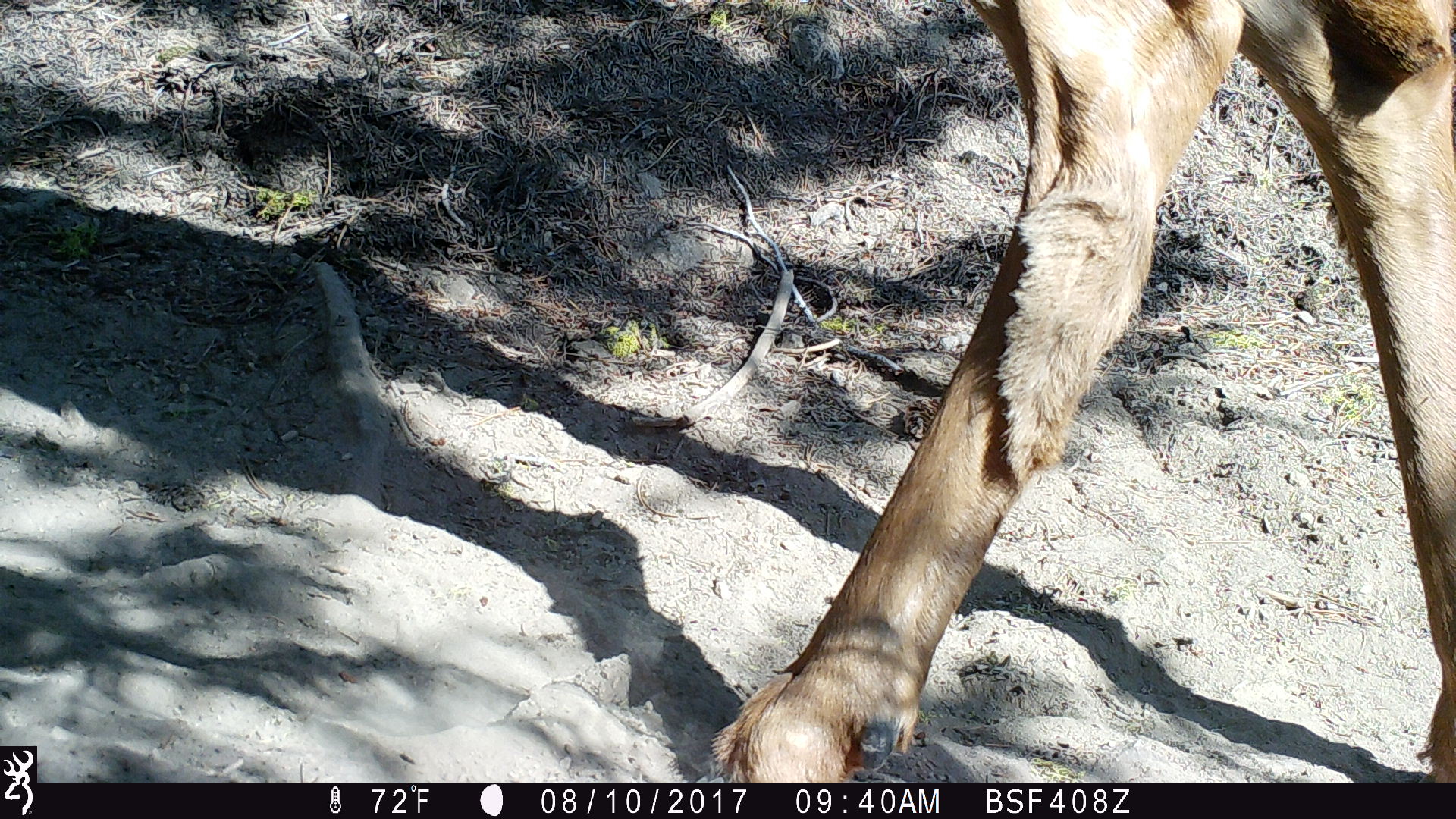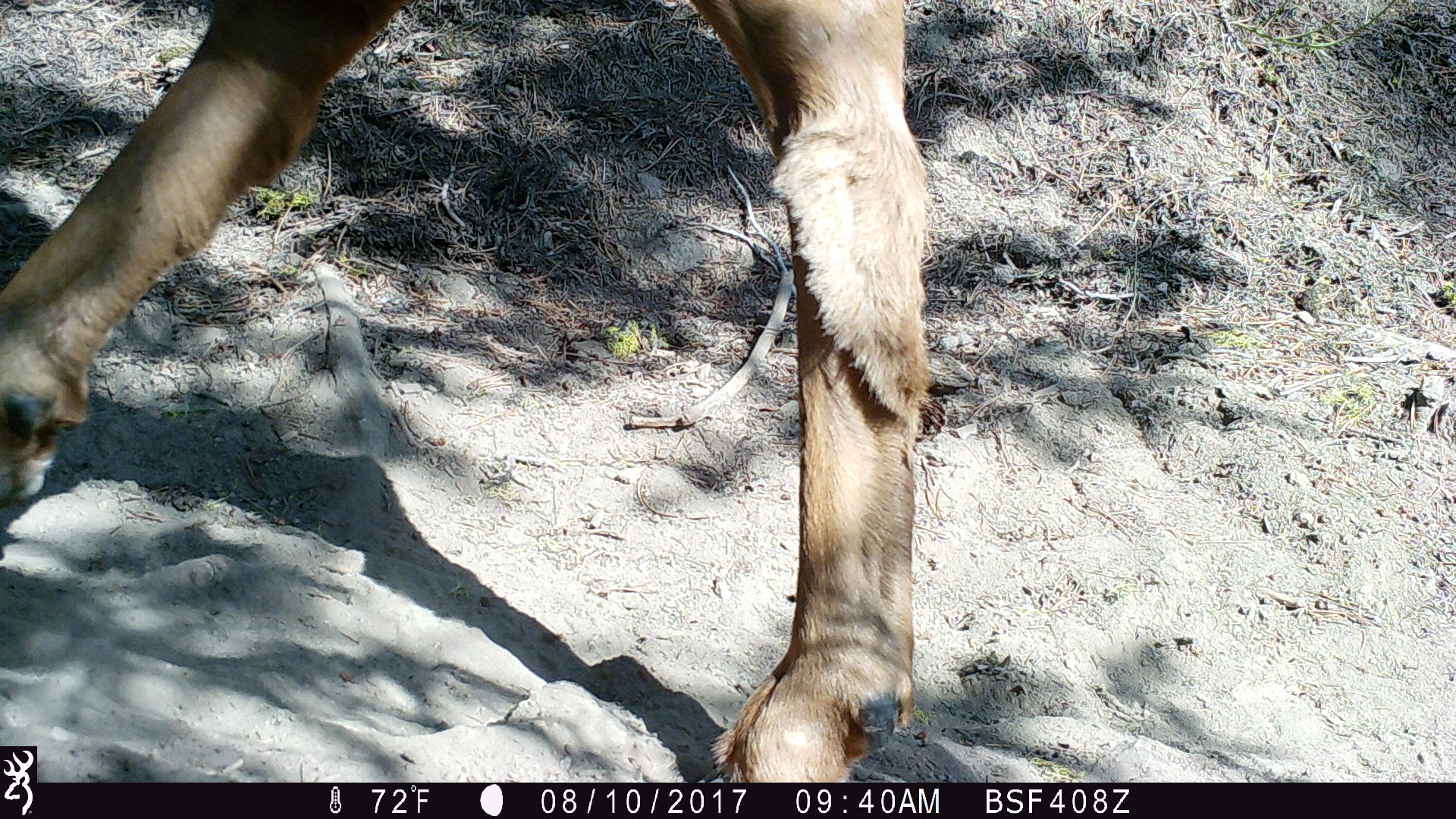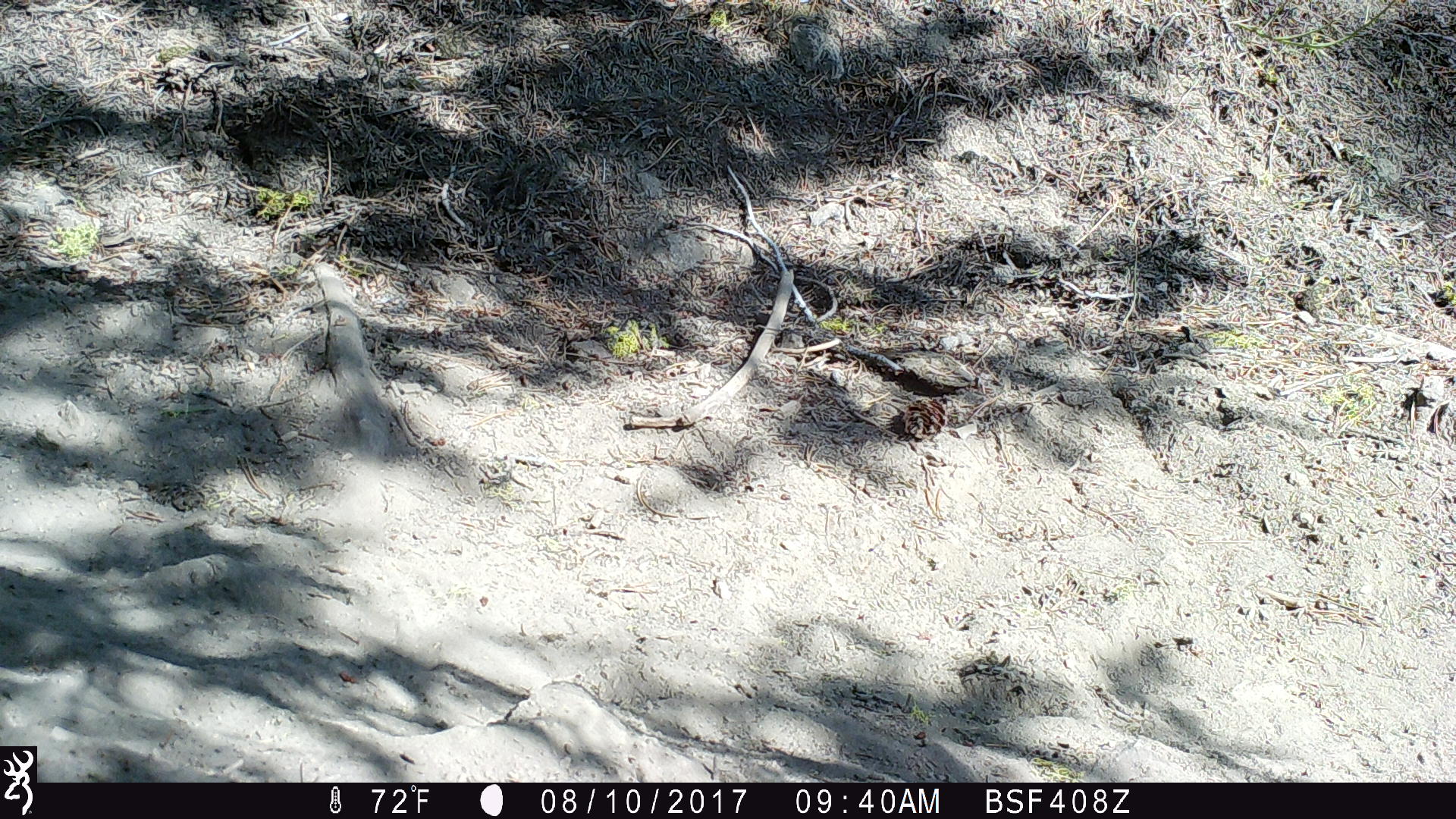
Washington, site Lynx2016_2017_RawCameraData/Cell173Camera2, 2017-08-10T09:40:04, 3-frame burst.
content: unidentified animal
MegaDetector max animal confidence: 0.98